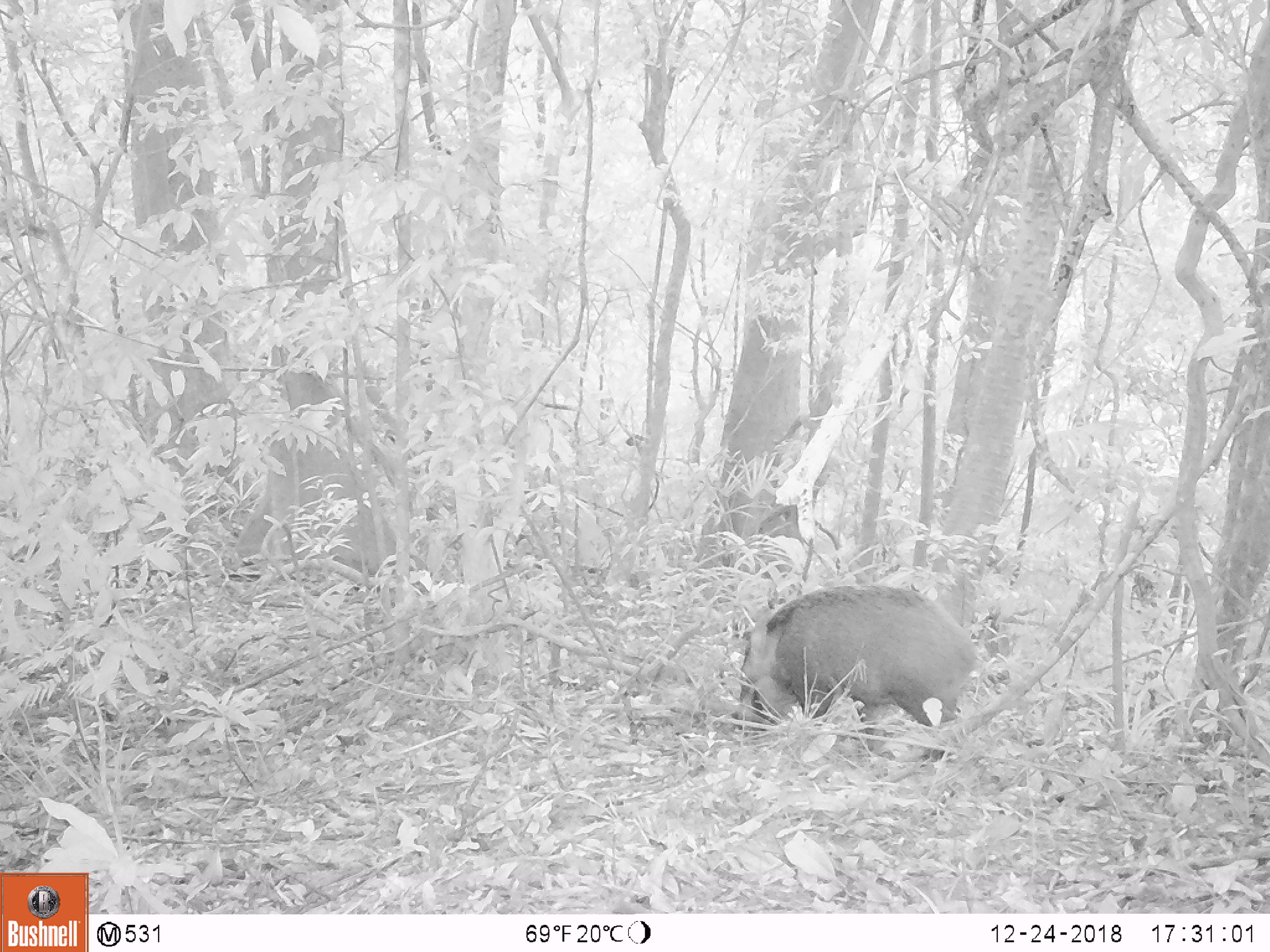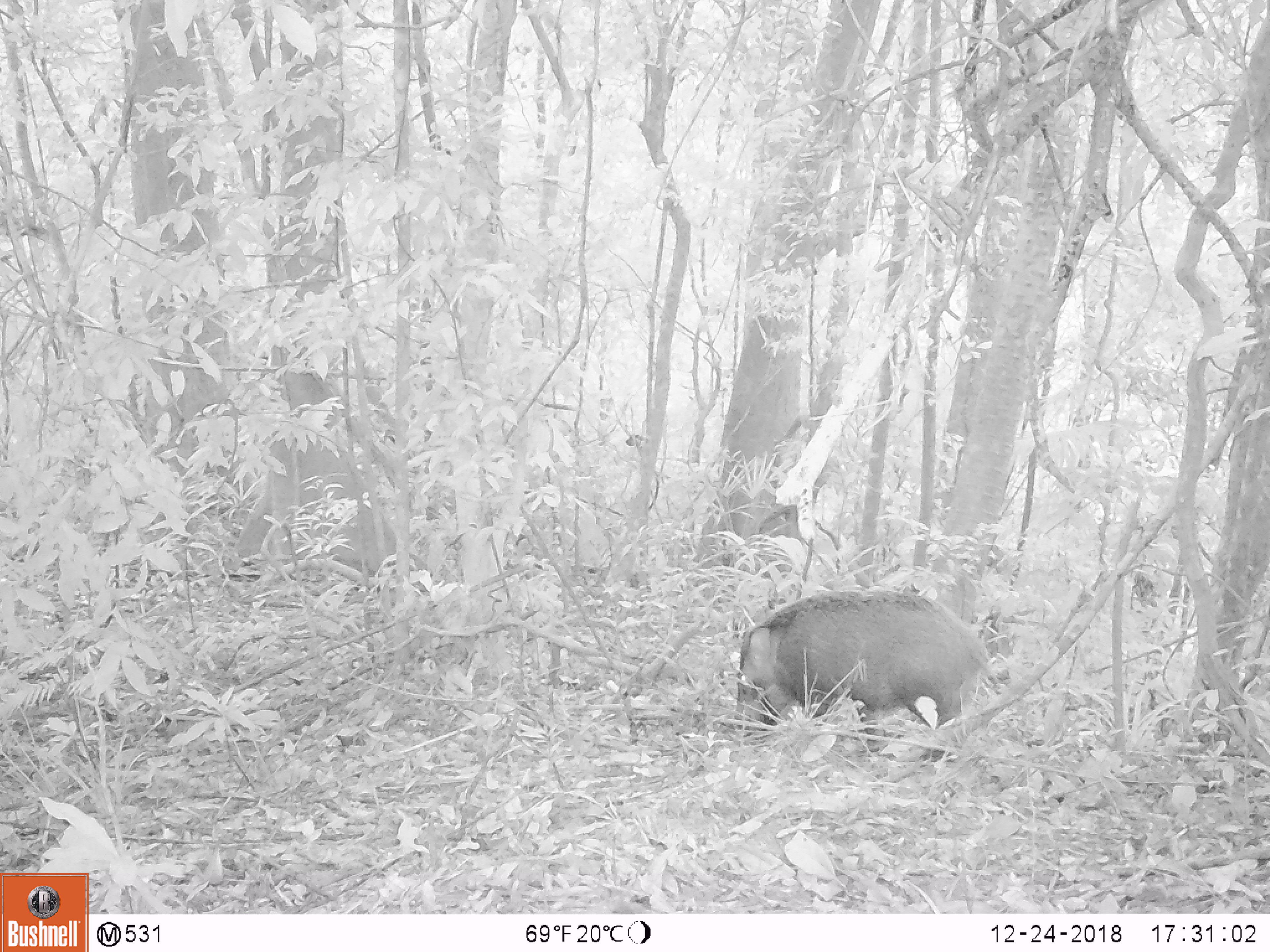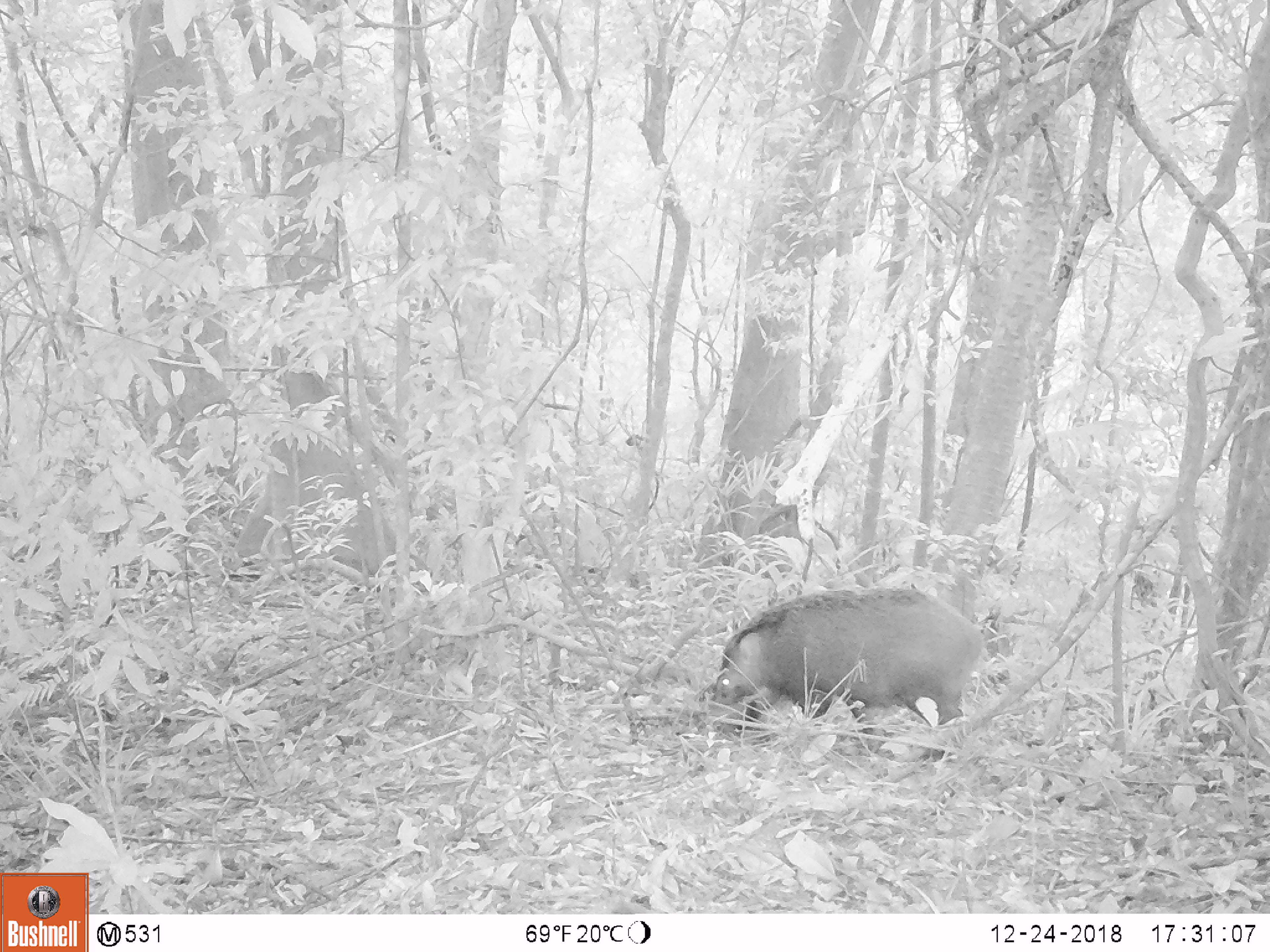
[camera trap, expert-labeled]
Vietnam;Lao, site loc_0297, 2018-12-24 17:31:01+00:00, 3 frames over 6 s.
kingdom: Animalia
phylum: Chordata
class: Mammalia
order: Artiodactyla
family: Suidae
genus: Sus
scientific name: Sus scrofa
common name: eurasian wild pig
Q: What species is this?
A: Eurasian wild pig (Sus scrofa).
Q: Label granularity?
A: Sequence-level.